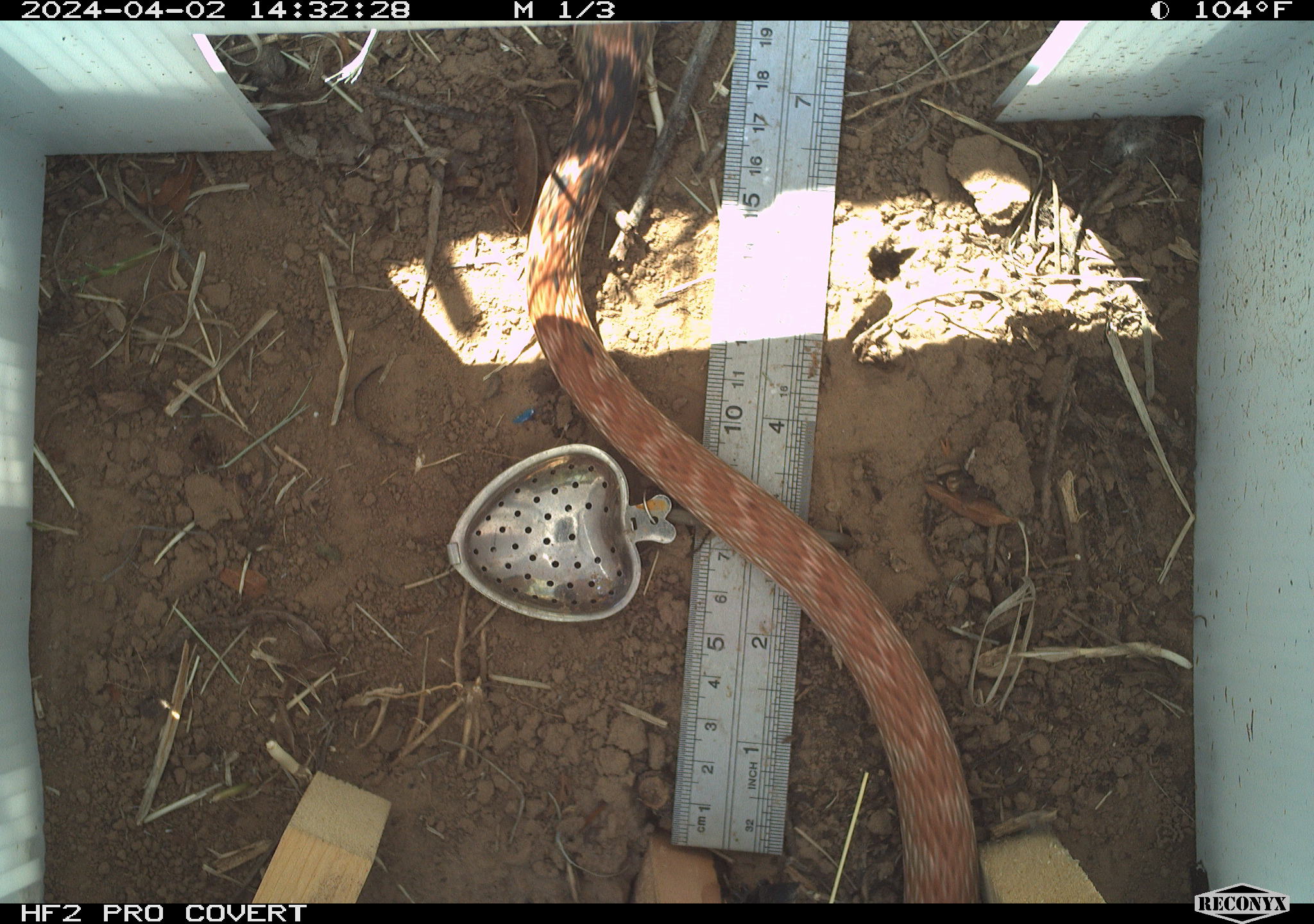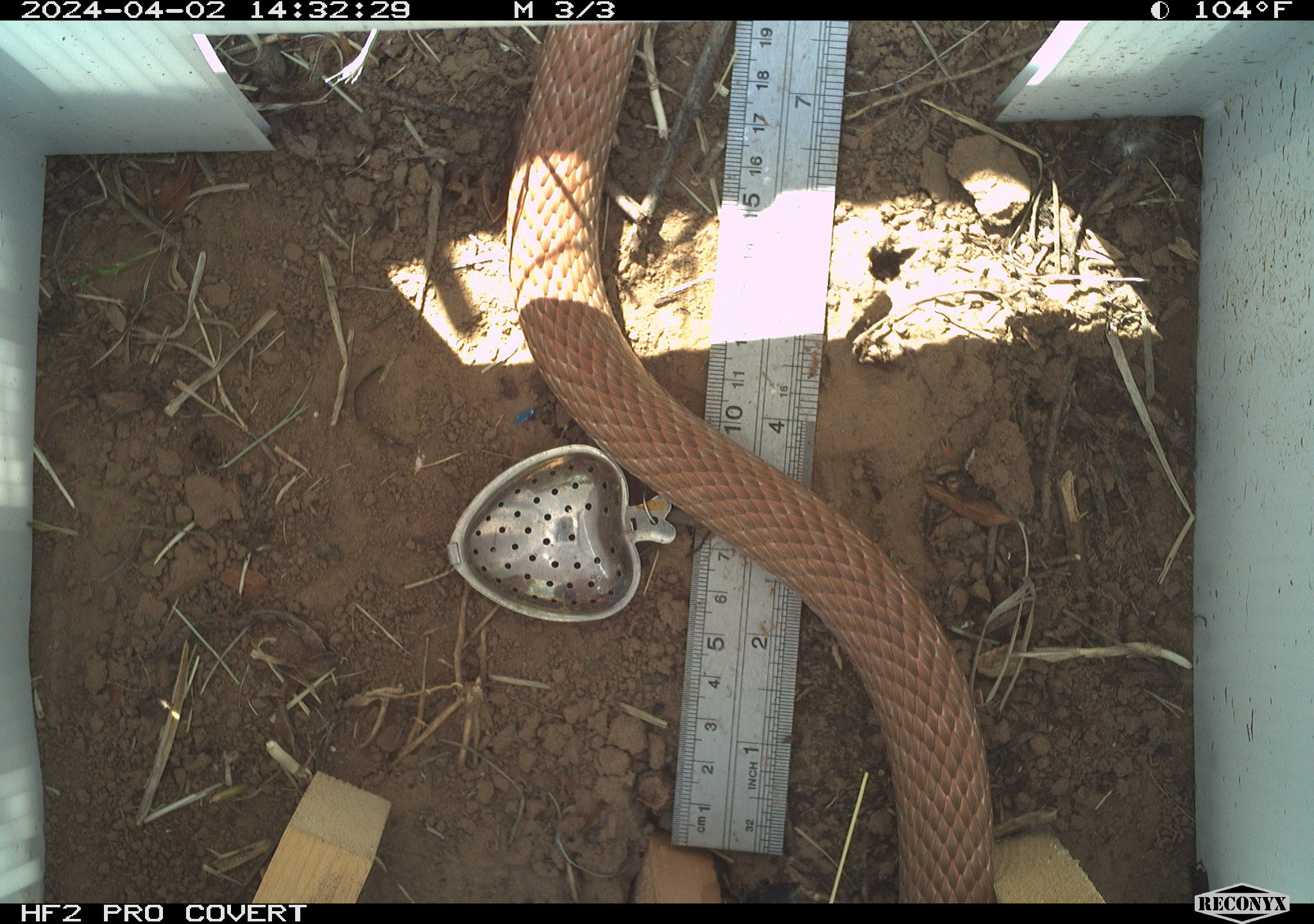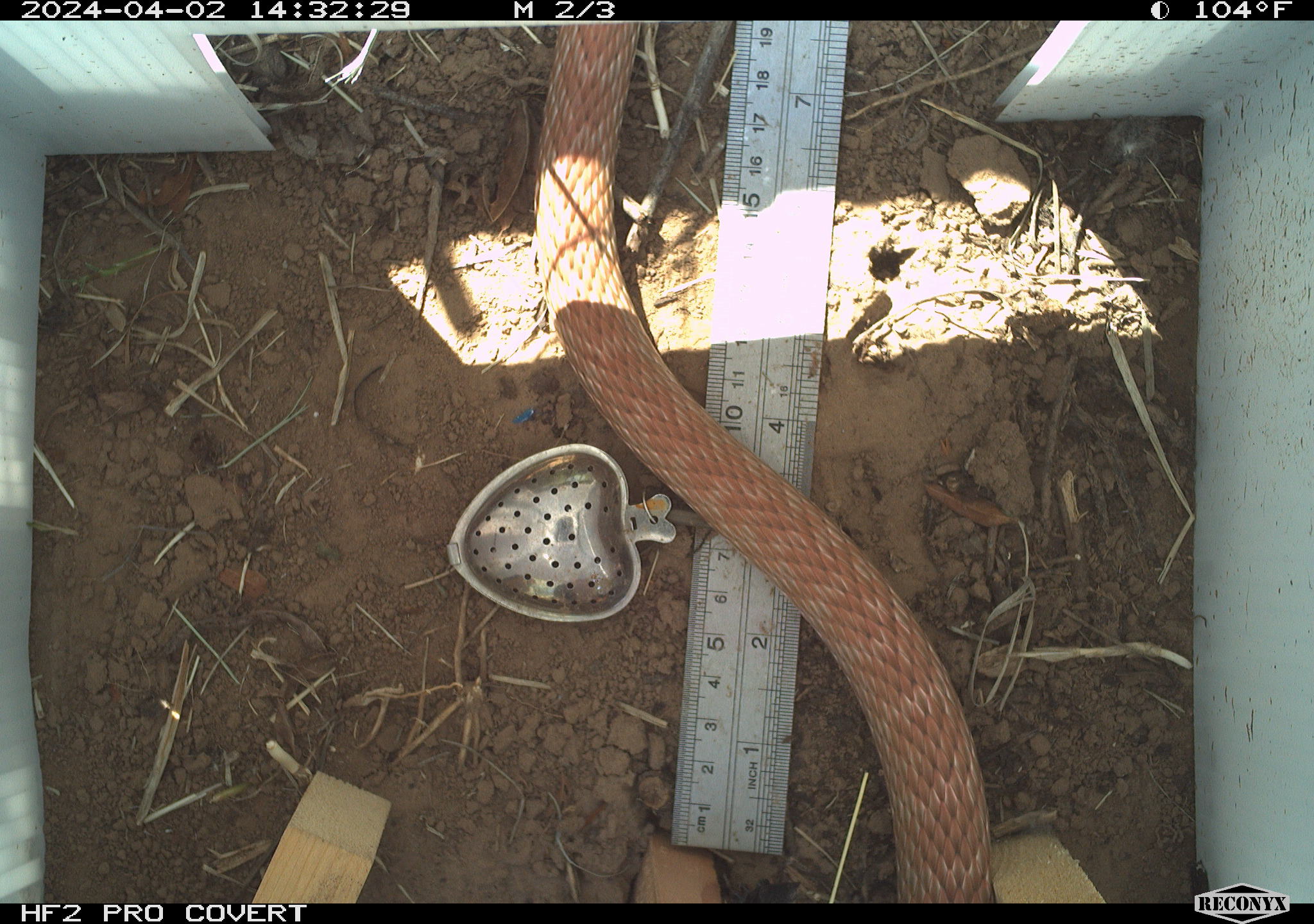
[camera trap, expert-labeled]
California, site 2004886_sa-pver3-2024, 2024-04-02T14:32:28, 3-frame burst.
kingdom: Animalia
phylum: Chordata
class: Reptilia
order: Squamata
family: Colubridae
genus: Masticophis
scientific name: Masticophis flagellum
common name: coachwhip